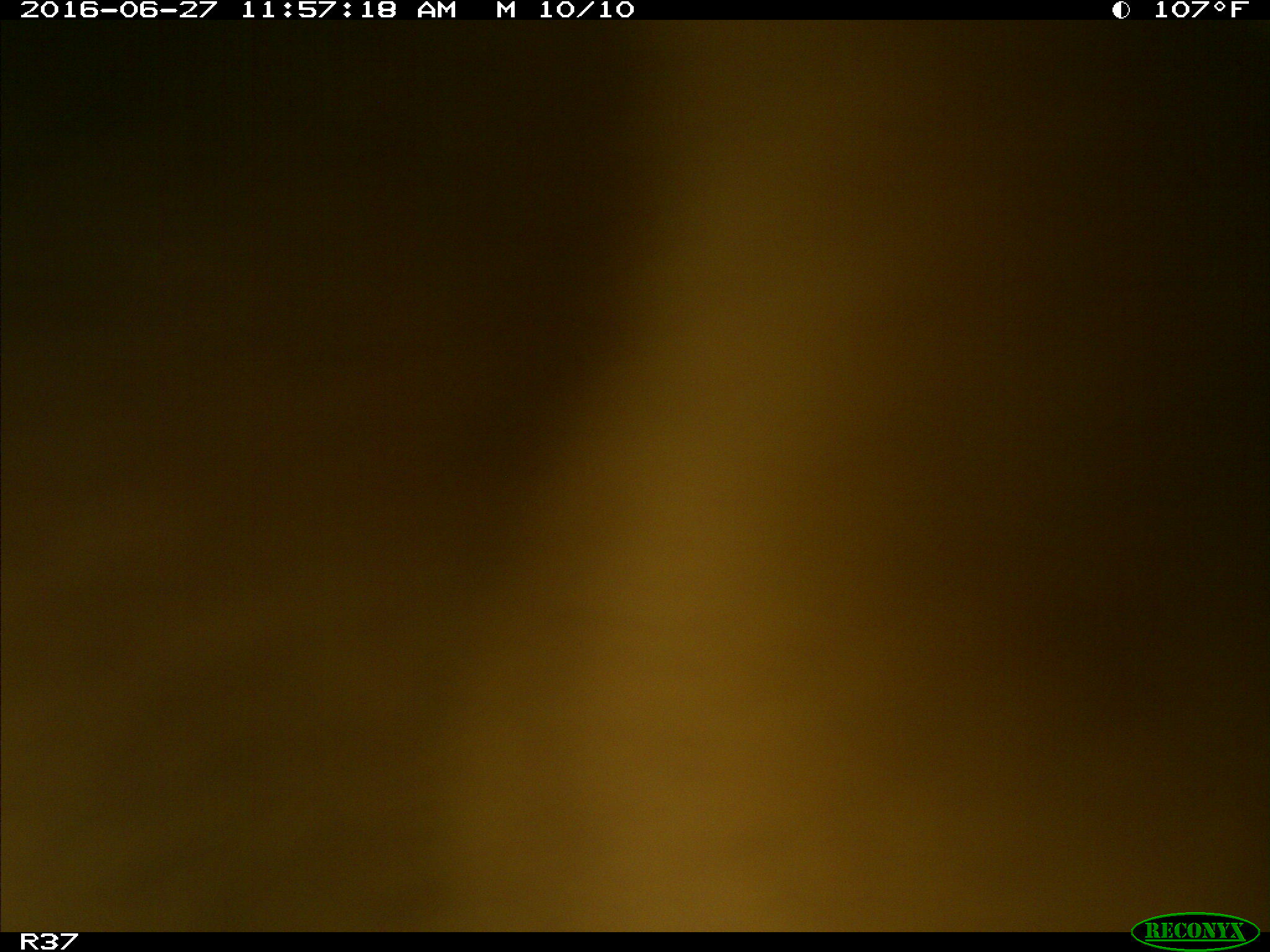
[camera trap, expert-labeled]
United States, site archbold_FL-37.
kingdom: Animalia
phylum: Chordata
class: Mammalia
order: Artiodactyla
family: Bovidae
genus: Bos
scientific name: Bos taurus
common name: domestic cow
Bos taurus (domestic cow).